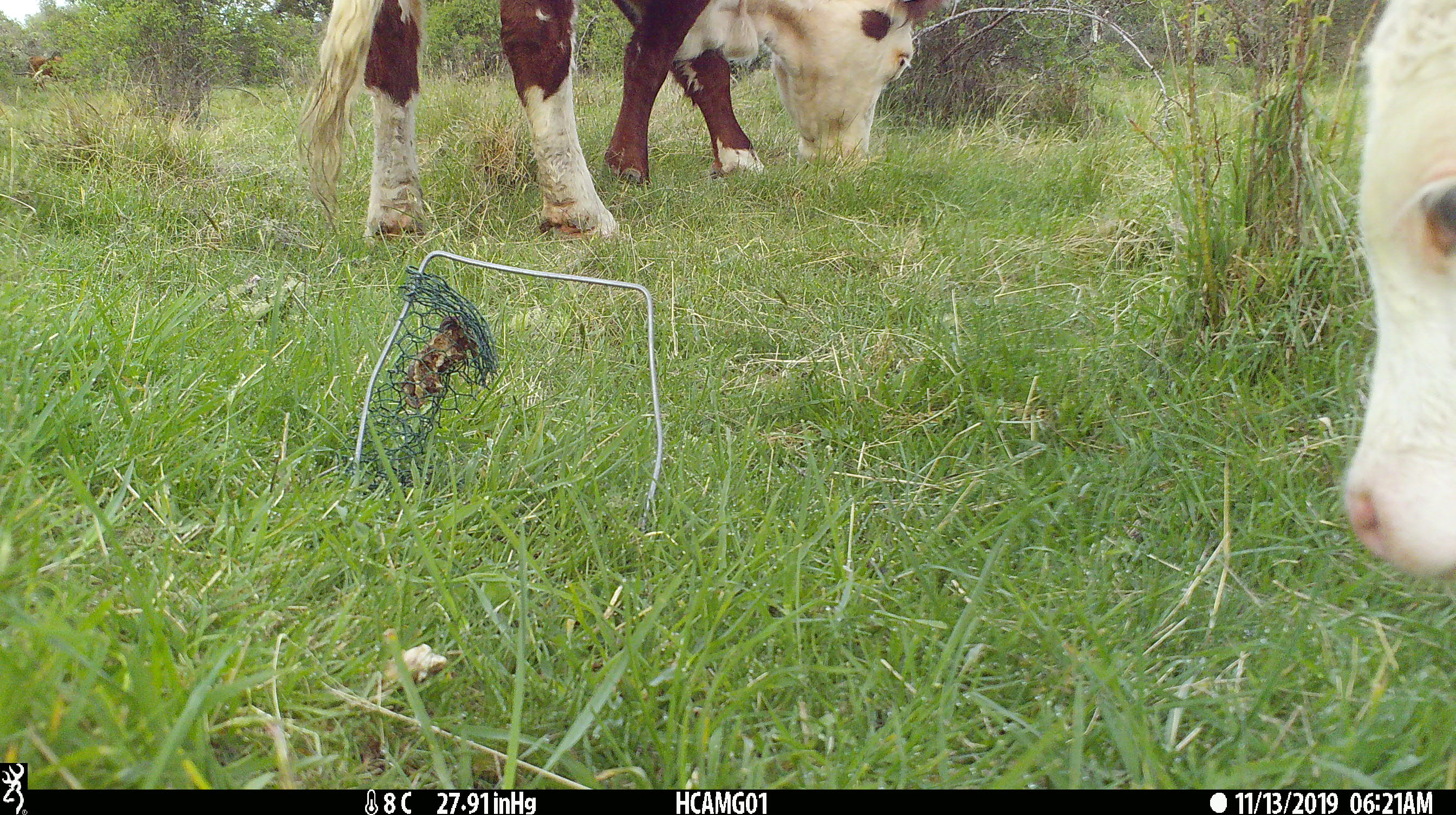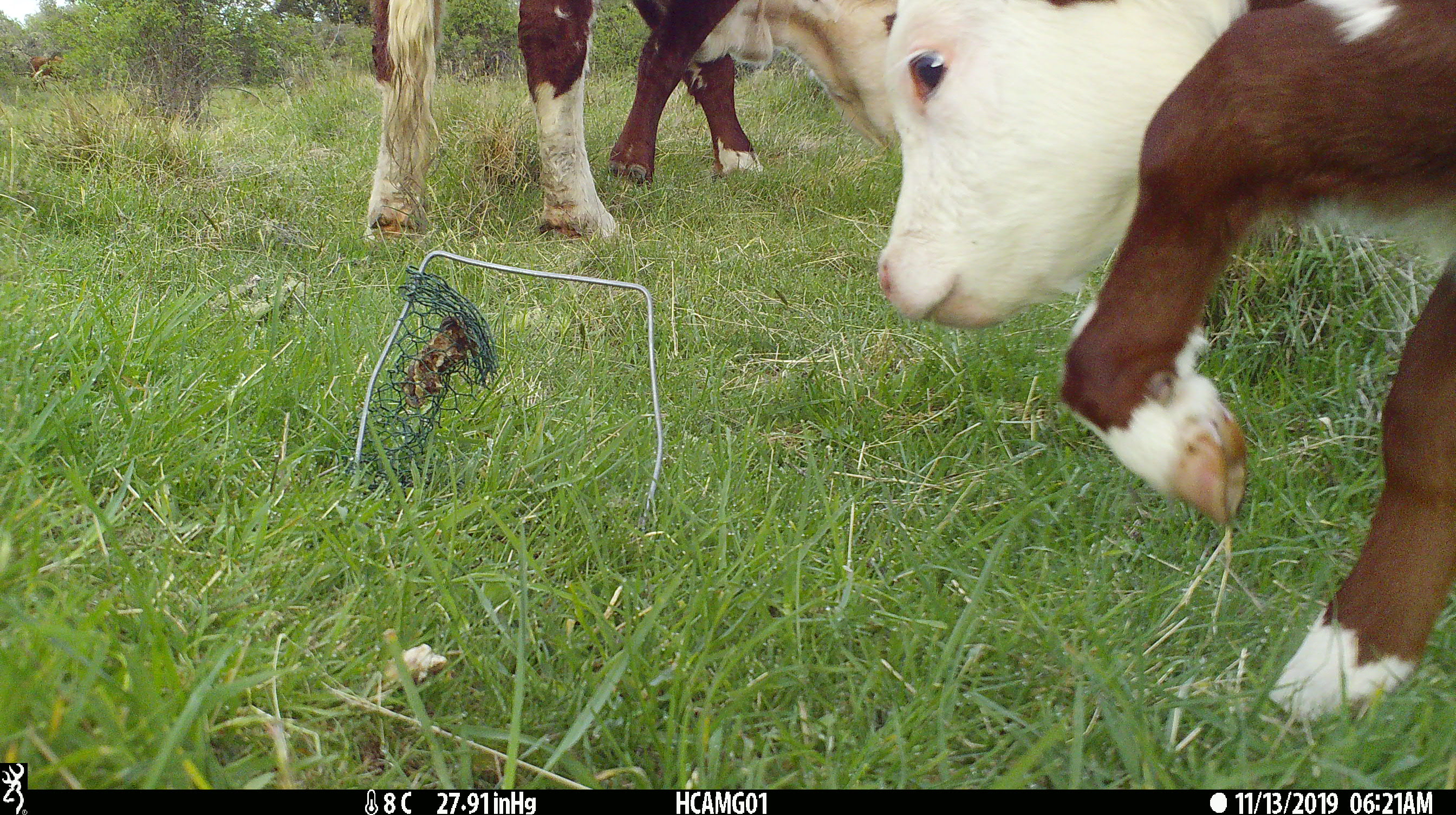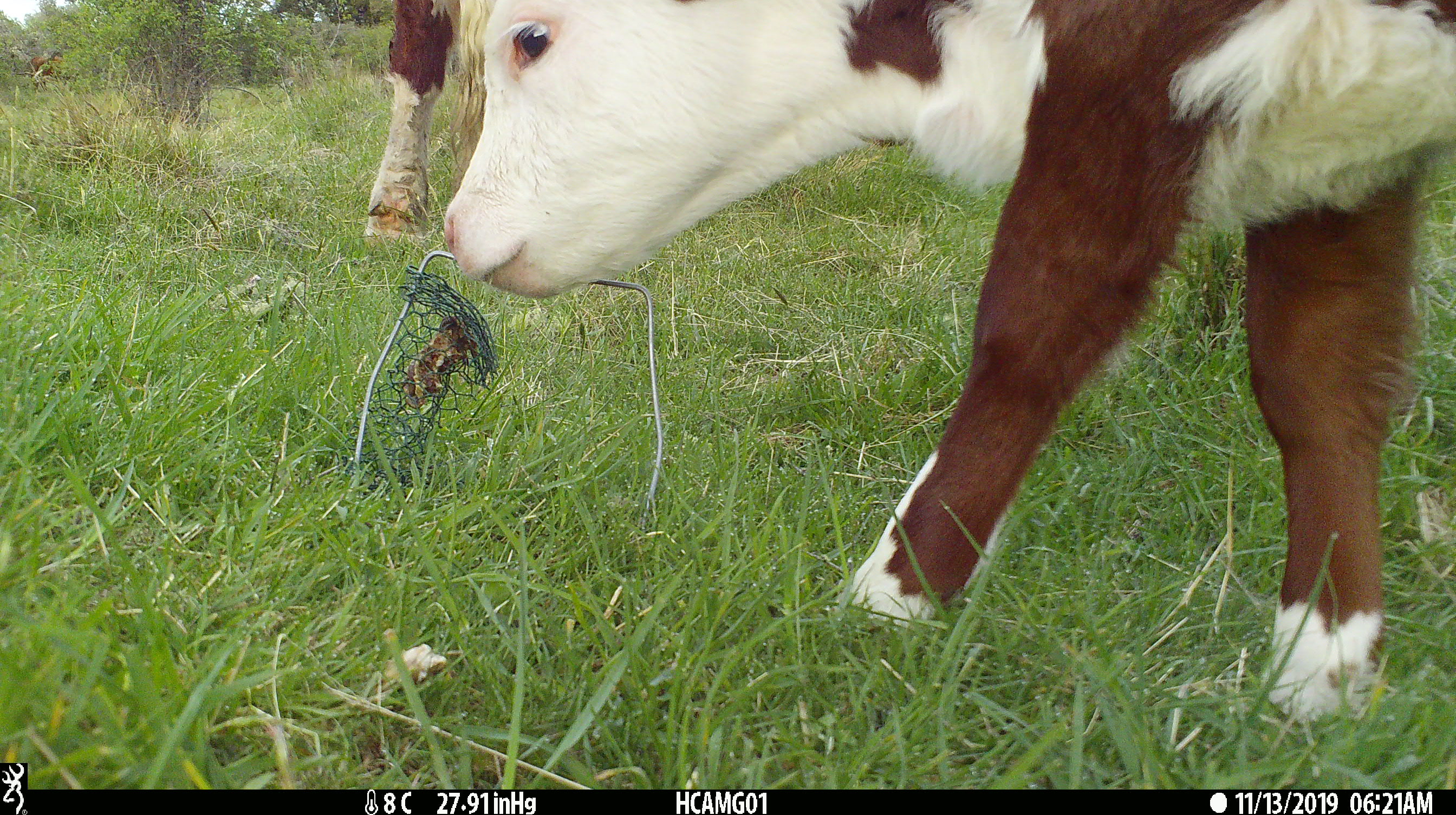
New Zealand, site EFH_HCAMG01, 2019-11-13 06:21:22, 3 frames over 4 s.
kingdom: Animalia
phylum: Chordata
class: Mammalia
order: Artiodactyla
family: Bovidae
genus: Bos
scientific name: Bos taurus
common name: domestic cow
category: cow